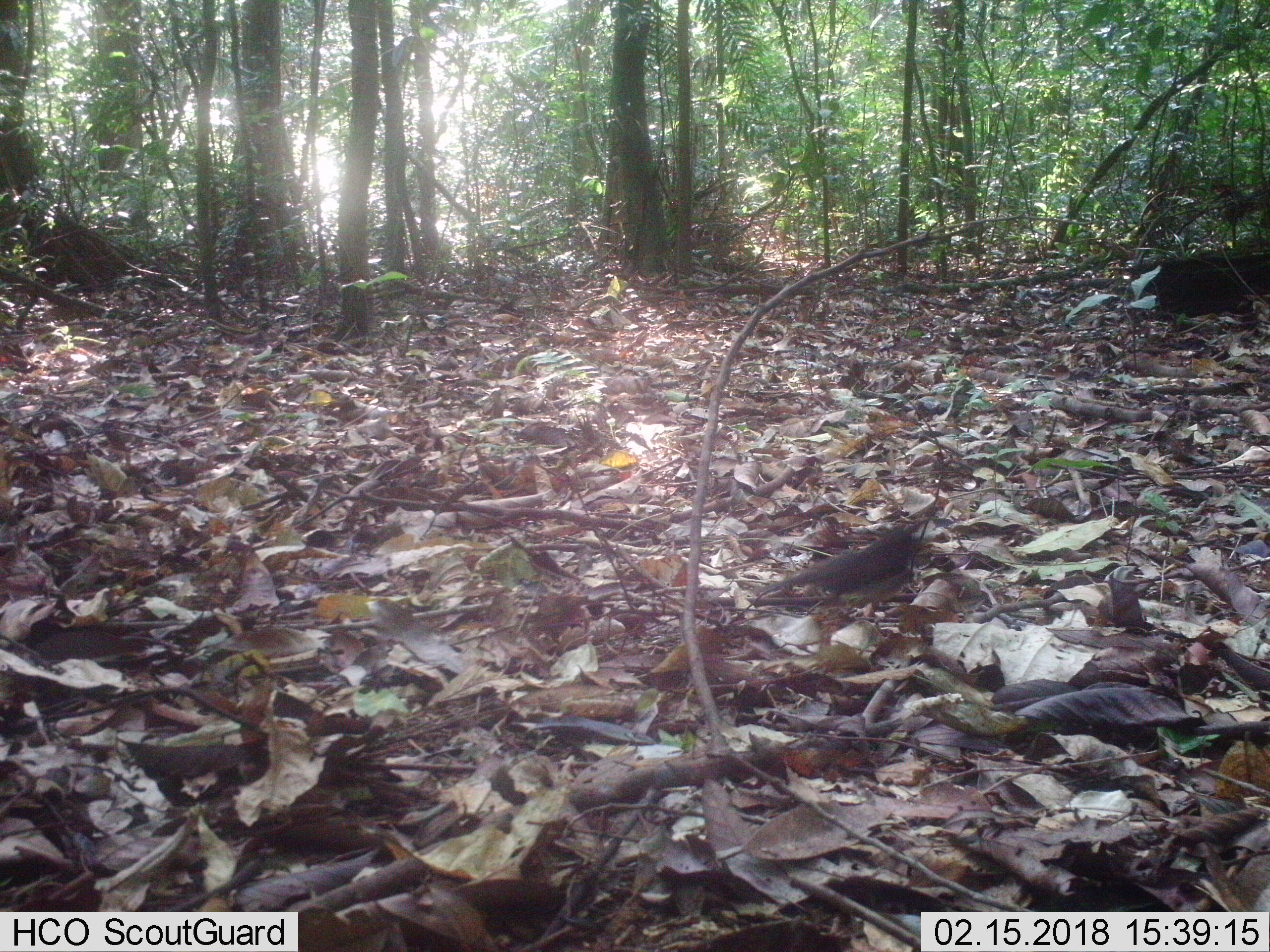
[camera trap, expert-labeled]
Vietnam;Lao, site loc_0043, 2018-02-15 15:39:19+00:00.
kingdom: Animalia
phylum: Chordata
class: Aves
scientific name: Aves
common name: bird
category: unidentified bird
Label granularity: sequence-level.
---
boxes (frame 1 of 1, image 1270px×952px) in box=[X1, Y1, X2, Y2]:
unidentified bird: box=[766, 530, 925, 606]